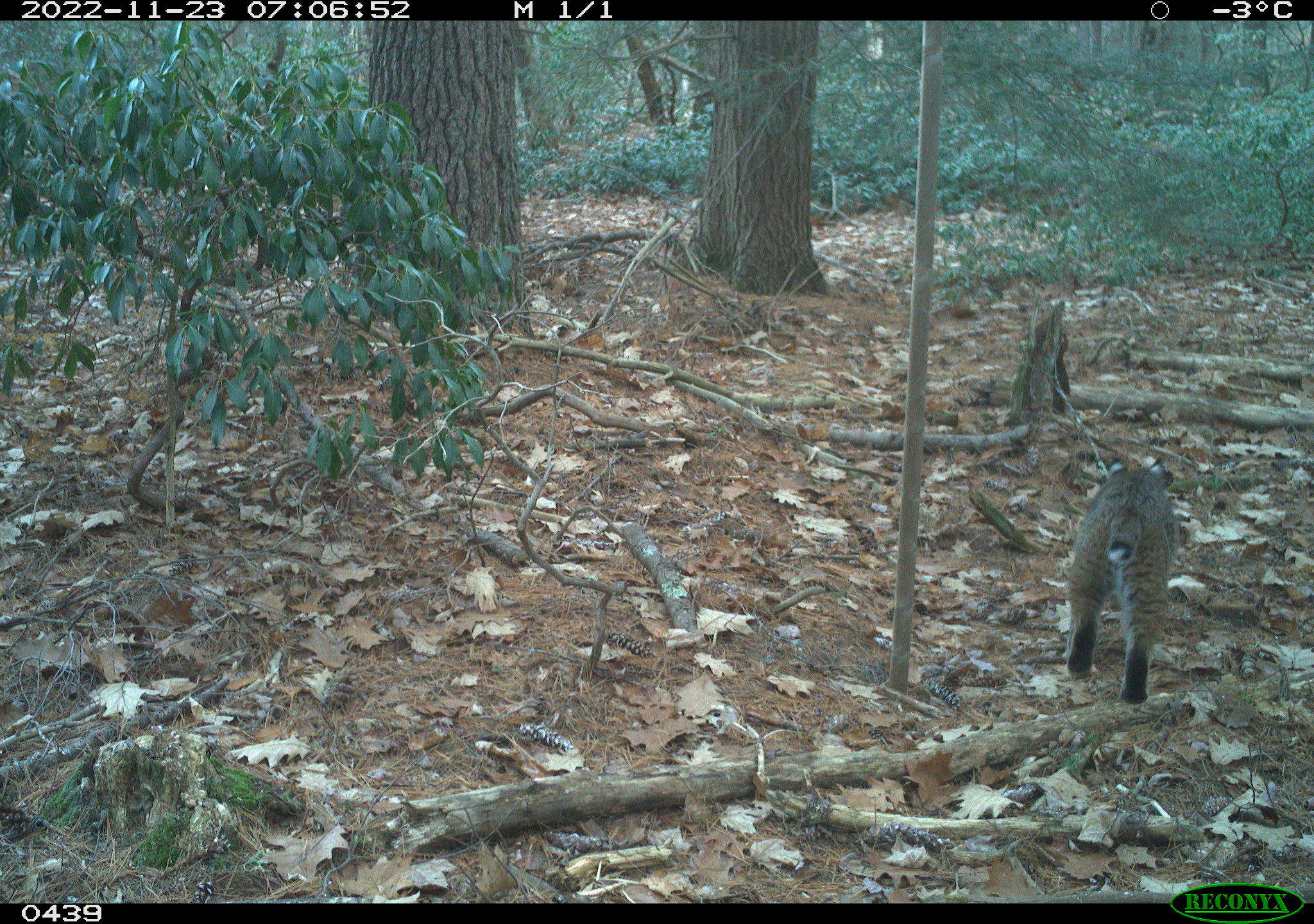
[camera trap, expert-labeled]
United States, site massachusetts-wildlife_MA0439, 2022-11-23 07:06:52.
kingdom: Animalia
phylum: Chordata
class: Mammalia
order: Carnivora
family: Felidae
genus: Lynx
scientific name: Lynx rufus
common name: bobcat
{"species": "bobcat (Lynx rufus)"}